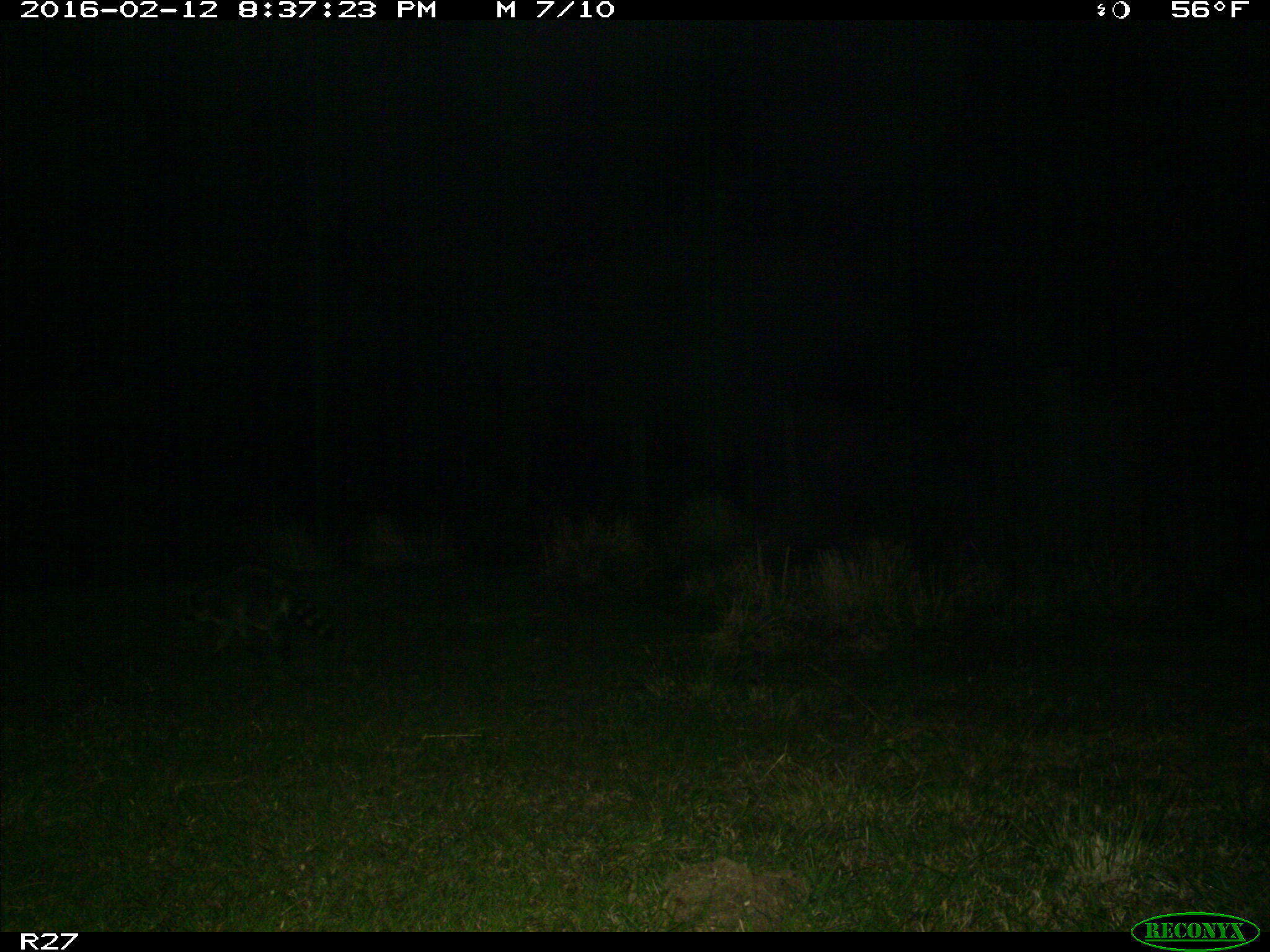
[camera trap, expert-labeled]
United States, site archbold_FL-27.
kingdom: Animalia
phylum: Chordata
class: Mammalia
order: Carnivora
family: Procyonidae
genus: Procyon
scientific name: Procyon lotor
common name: common raccoon